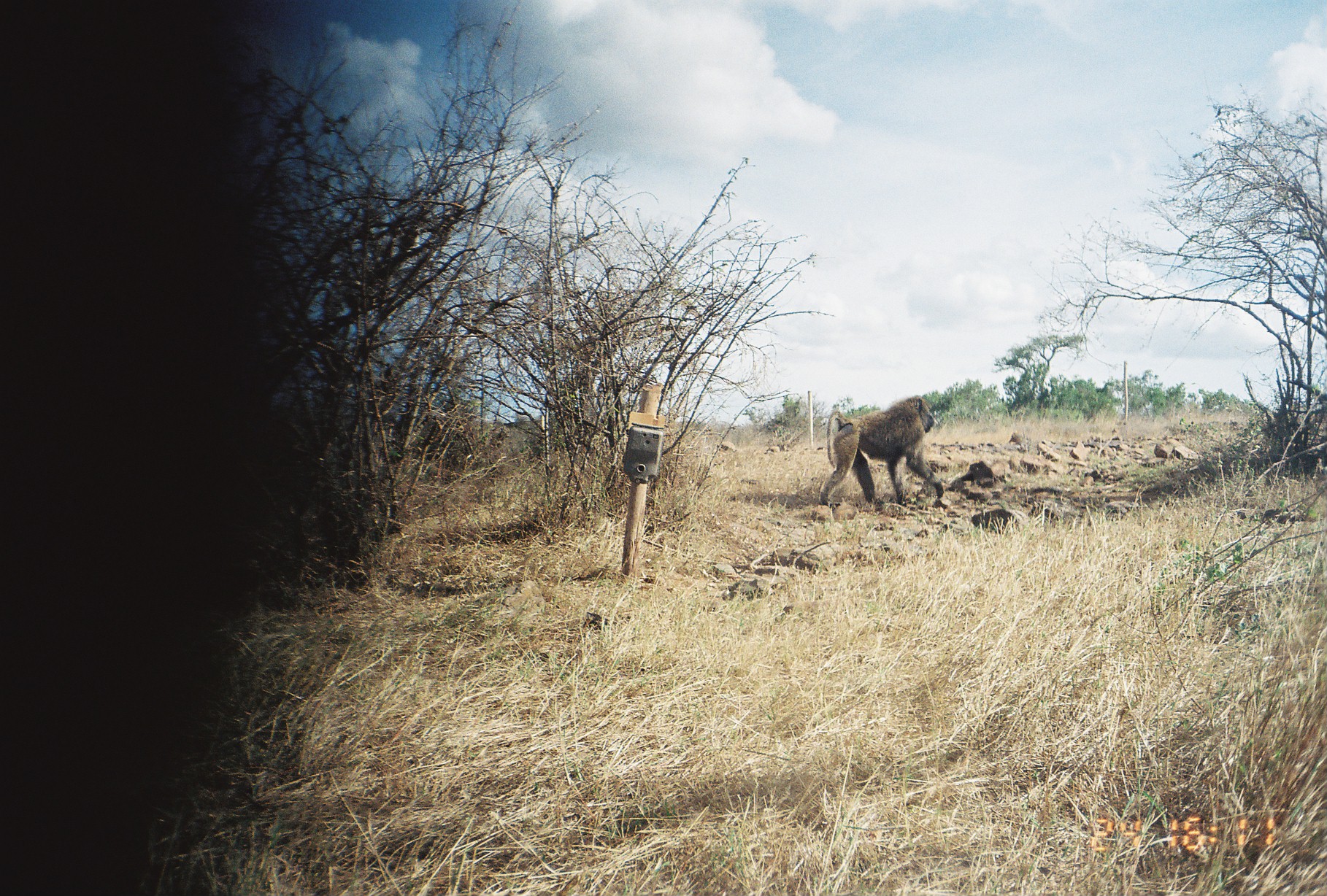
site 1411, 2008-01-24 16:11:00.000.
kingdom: Animalia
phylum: Chordata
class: Mammalia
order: Primates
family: Cercopithecidae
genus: Papio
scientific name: Papio anubis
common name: olive baboon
Papio anubis (olive baboon), count 1.